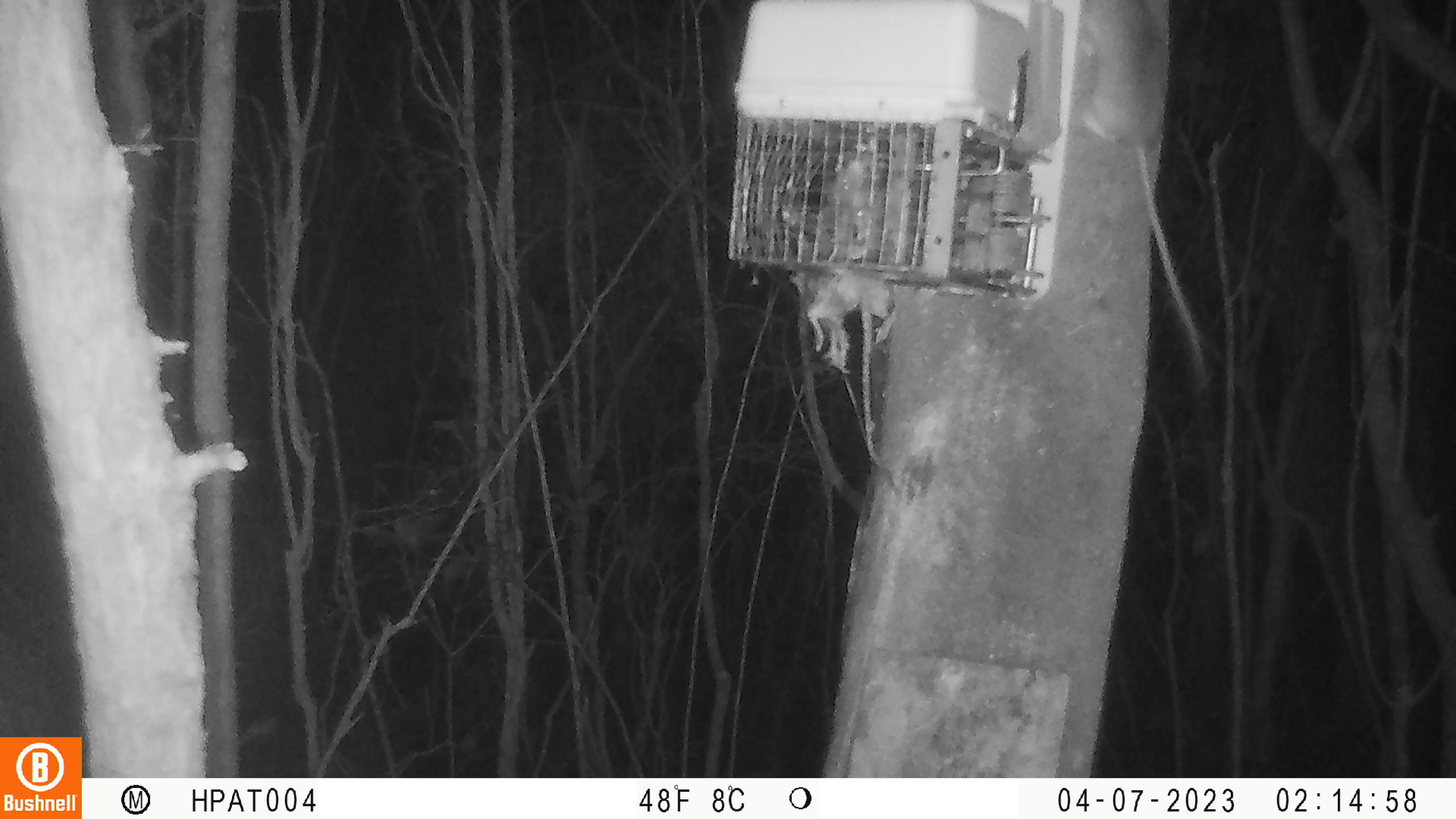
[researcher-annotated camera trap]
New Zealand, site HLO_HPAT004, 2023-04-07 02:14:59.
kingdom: Animalia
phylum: Chordata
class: Mammalia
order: Rodentia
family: Muridae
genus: Rattus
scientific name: Rattus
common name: rat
Rat (Rattus).